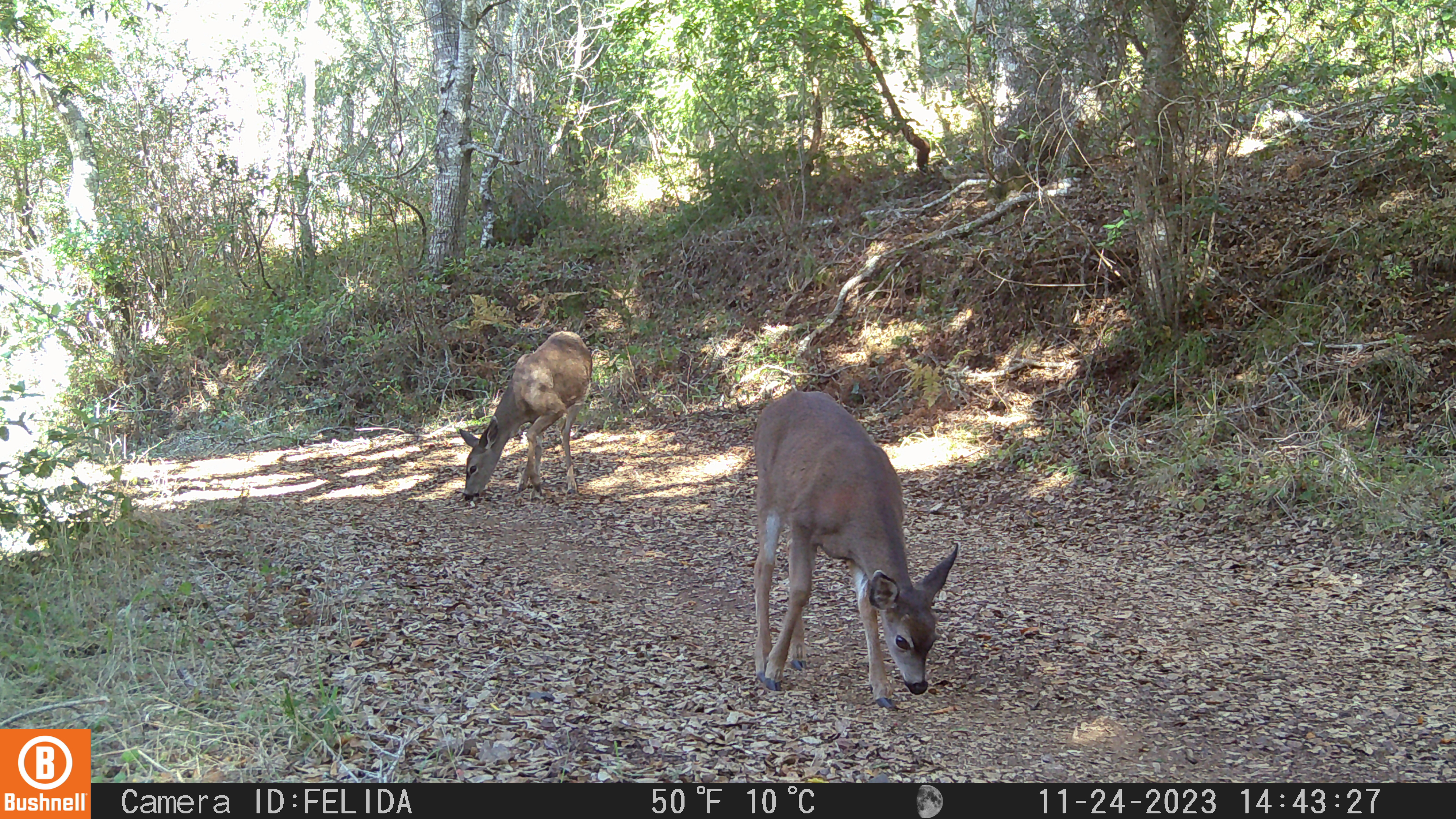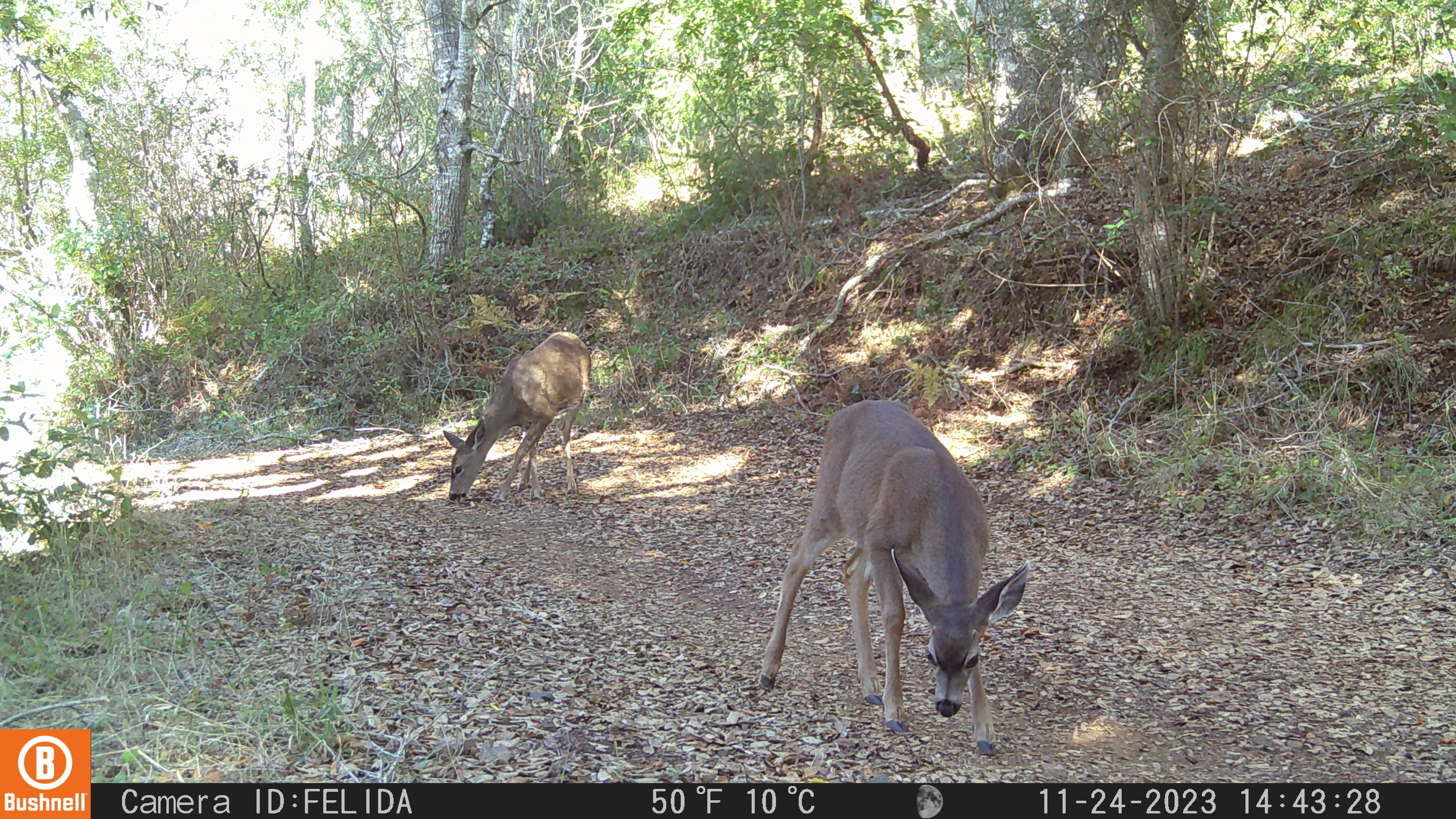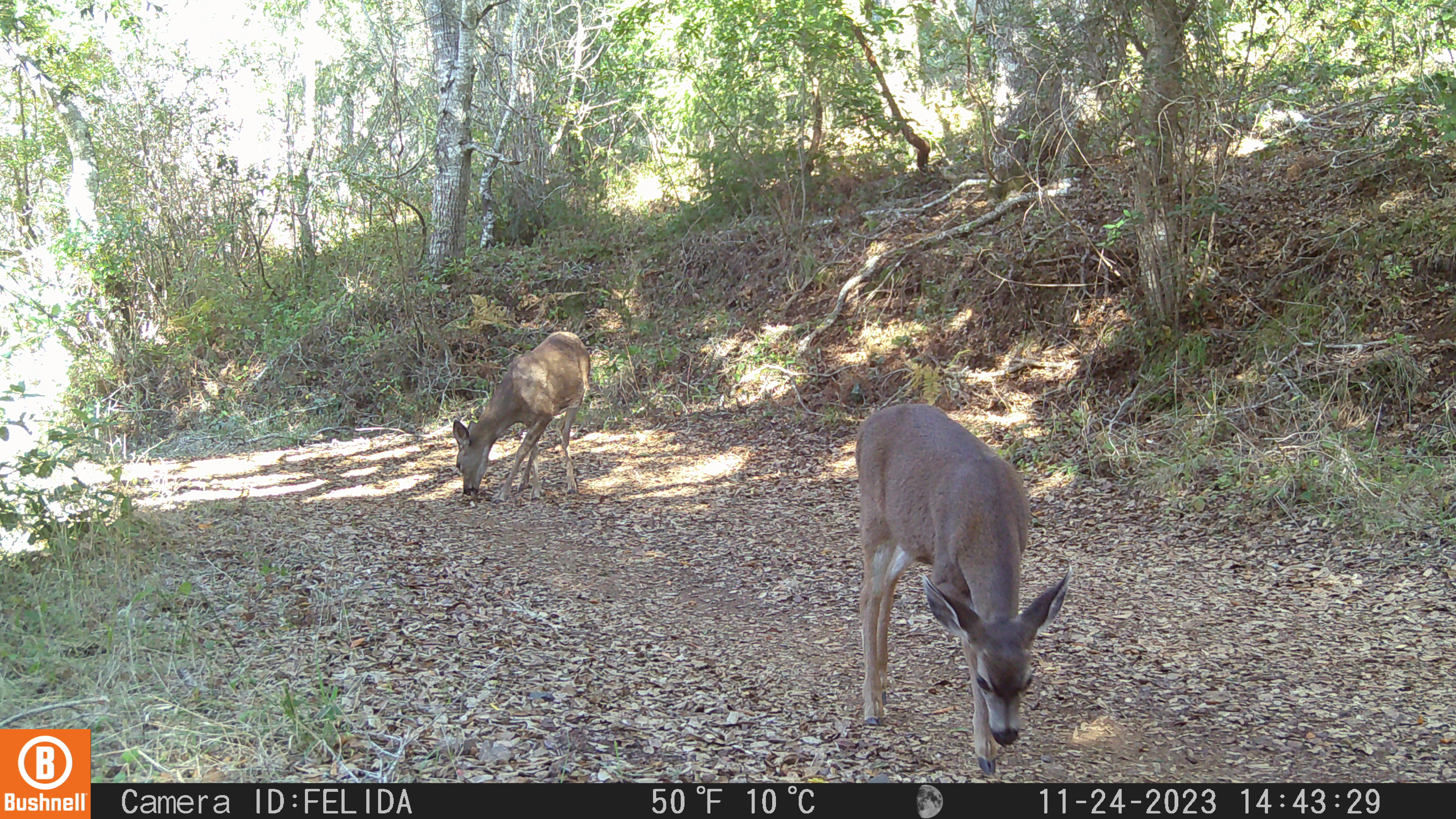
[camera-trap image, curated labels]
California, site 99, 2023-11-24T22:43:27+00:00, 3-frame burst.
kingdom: Animalia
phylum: Chordata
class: Mammalia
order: Artiodactyla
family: Cervidae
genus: Odocoileus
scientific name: Odocoileus hemionus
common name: mule deer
Mule deer (Odocoileus hemionus).